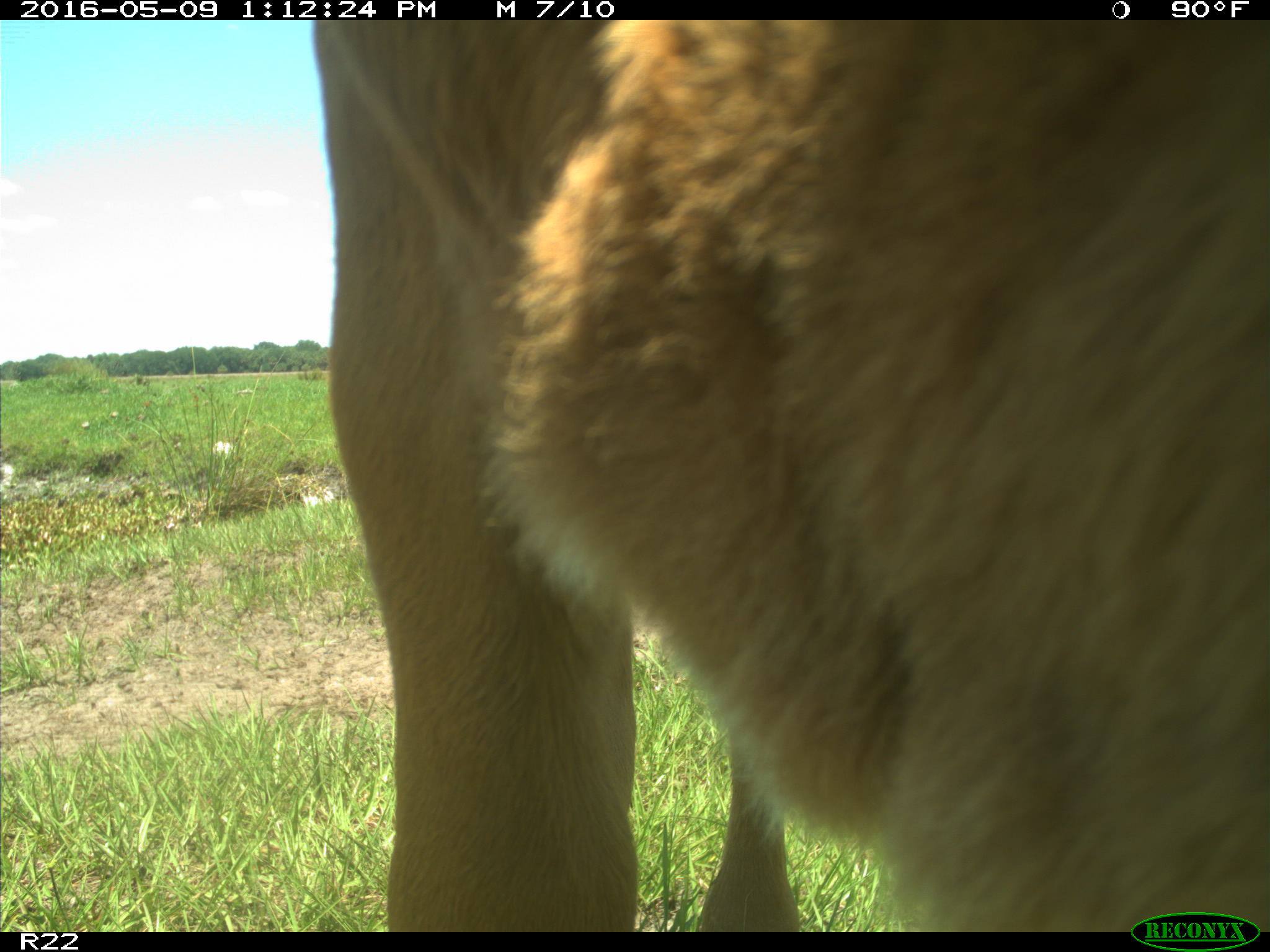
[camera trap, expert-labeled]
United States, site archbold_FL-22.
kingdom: Animalia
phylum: Chordata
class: Mammalia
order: Artiodactyla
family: Bovidae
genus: Bos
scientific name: Bos taurus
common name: domestic cow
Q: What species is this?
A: Bos taurus (domestic cow).